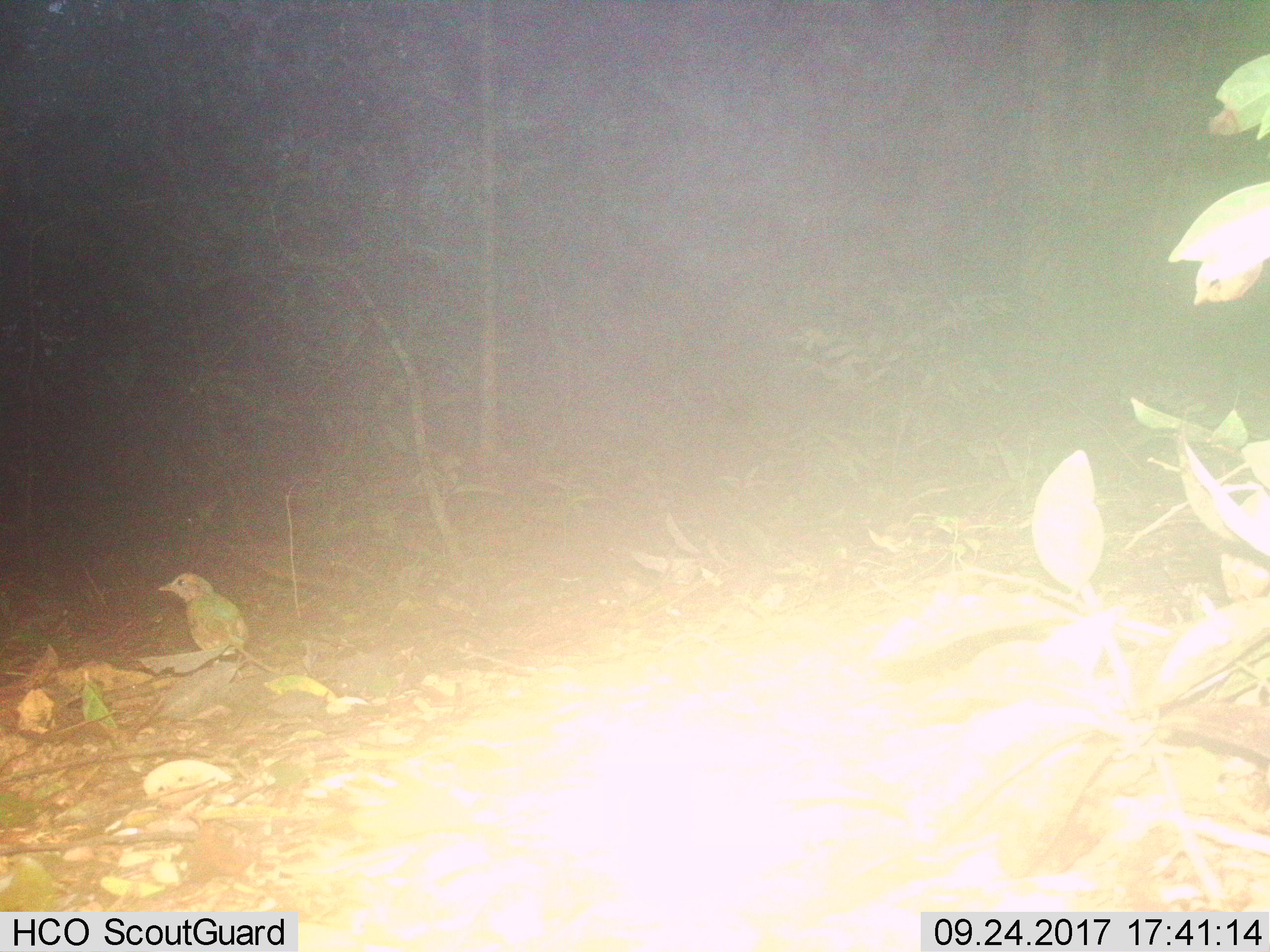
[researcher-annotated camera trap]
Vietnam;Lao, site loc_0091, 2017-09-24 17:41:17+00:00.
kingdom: Animalia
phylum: Chordata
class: Aves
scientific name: Aves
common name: bird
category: unidentified bird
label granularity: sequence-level